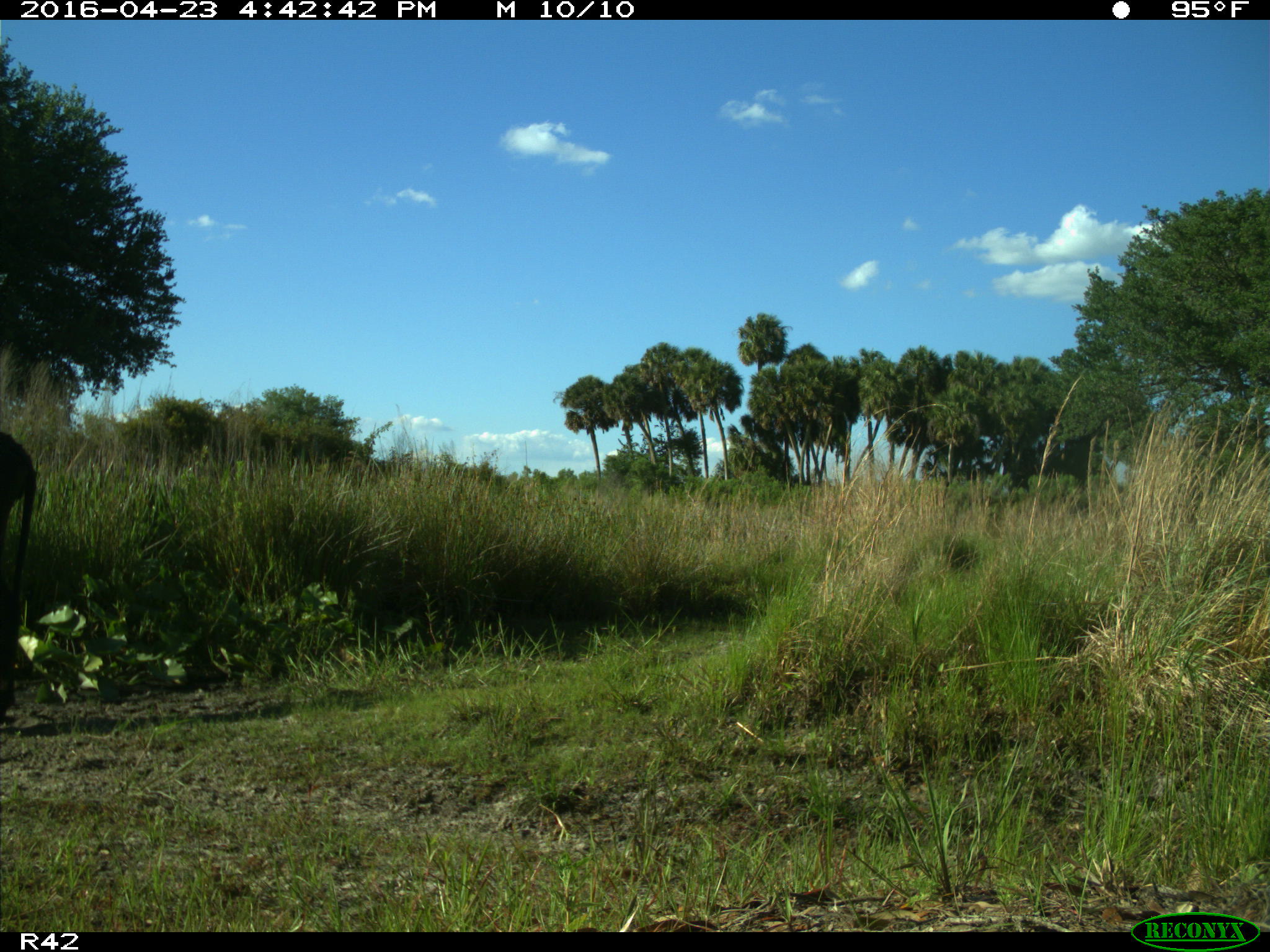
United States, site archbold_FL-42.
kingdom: Animalia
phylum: Chordata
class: Mammalia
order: Artiodactyla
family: Bovidae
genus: Bos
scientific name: Bos taurus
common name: domestic cow